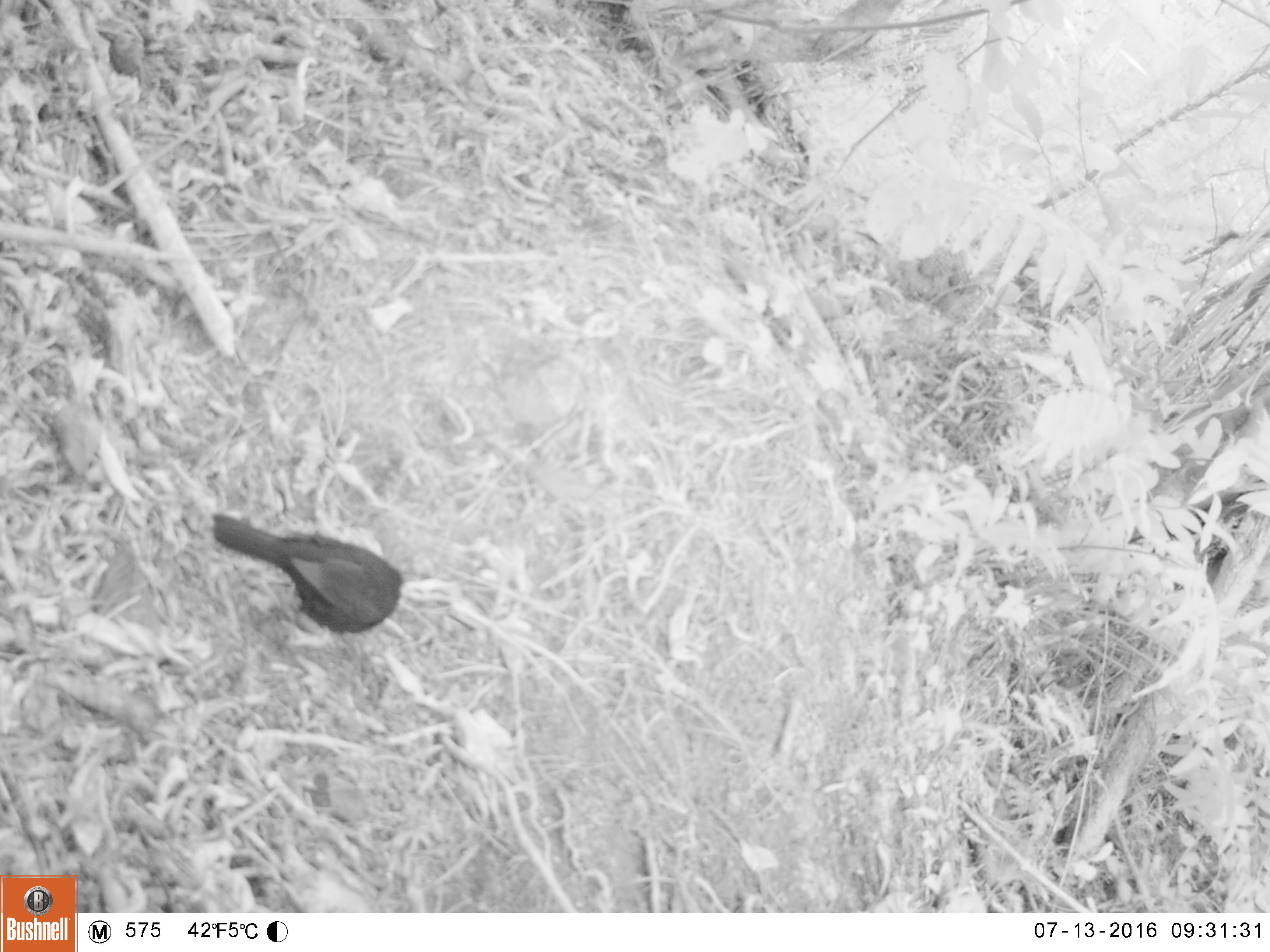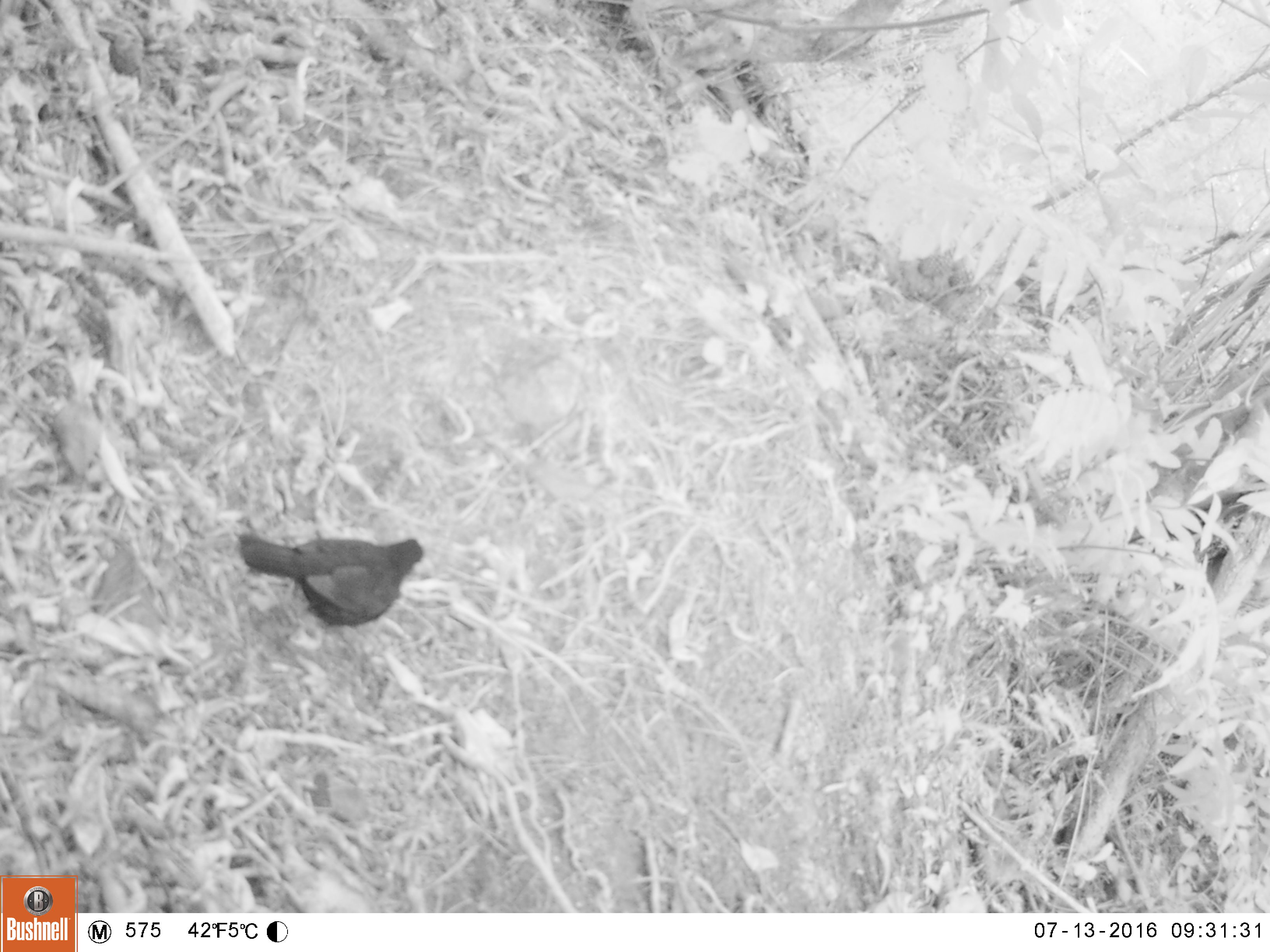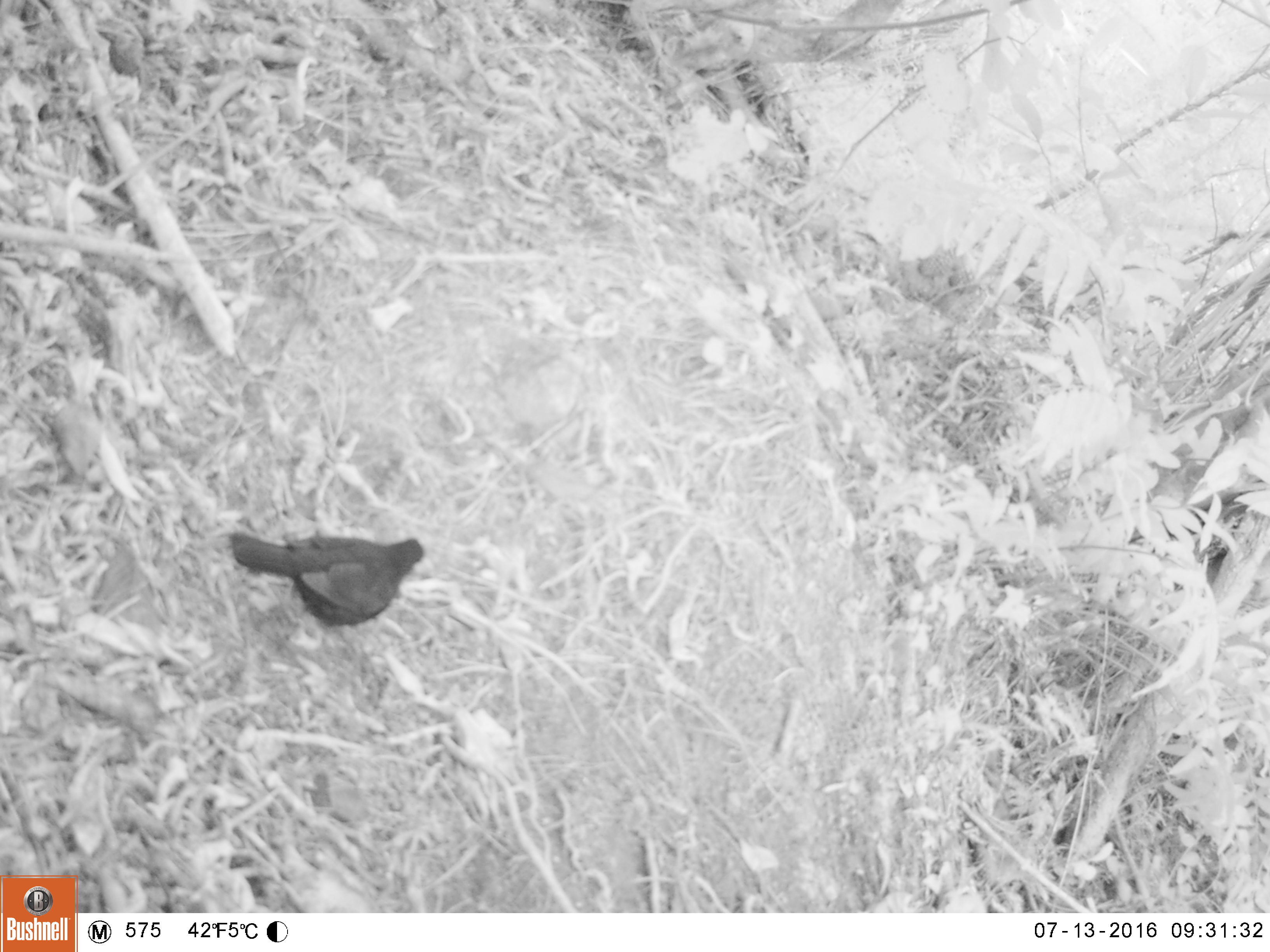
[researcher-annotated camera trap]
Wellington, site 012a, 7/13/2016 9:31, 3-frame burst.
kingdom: Animalia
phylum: Chordata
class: Aves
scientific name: Aves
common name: bird